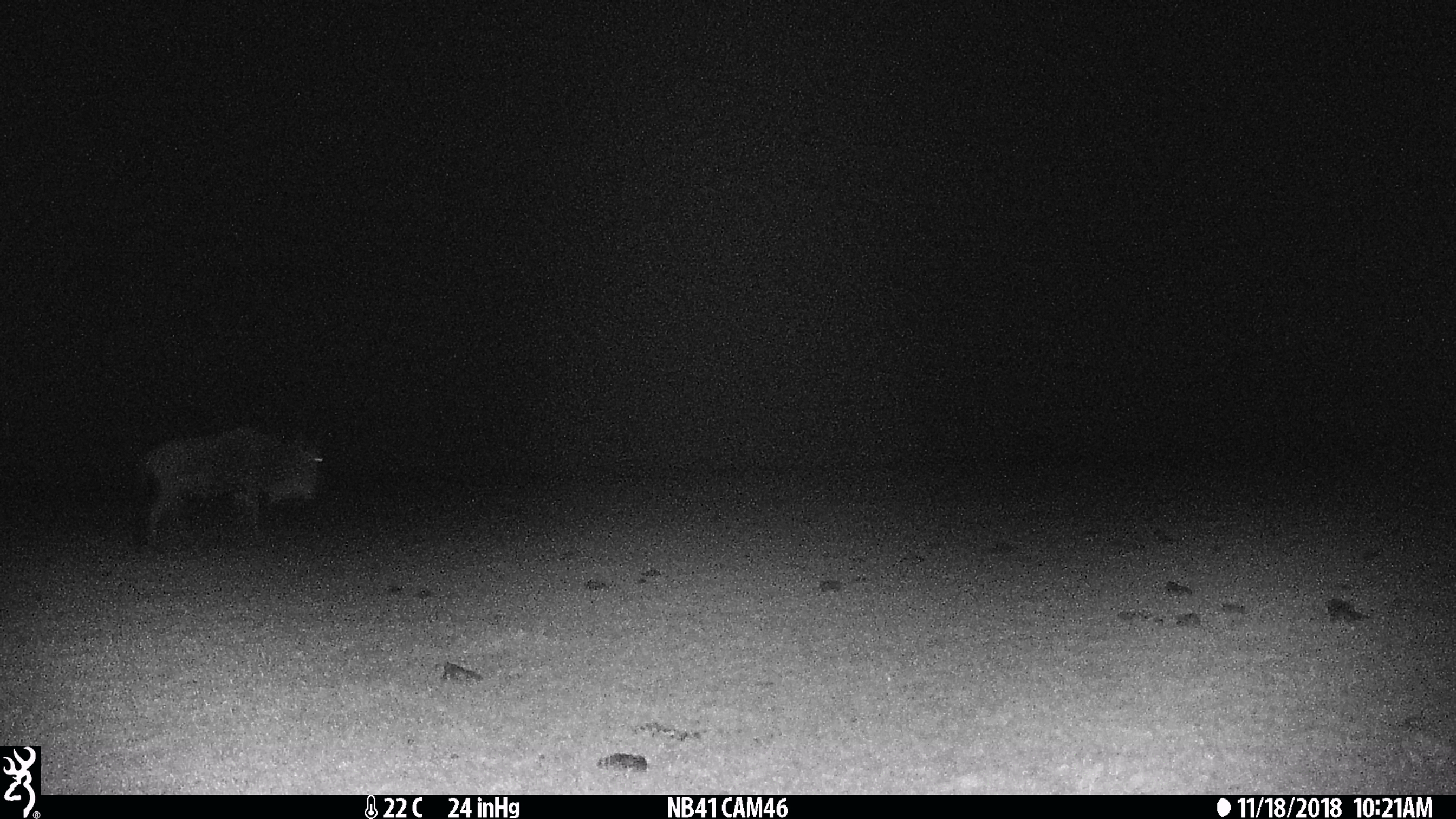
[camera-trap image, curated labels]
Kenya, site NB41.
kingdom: Animalia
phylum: Chordata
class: Mammalia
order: Artiodactyla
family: Bovidae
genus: Connochaetes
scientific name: Connochaetes taurinus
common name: blue wildebeest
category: wildebeest